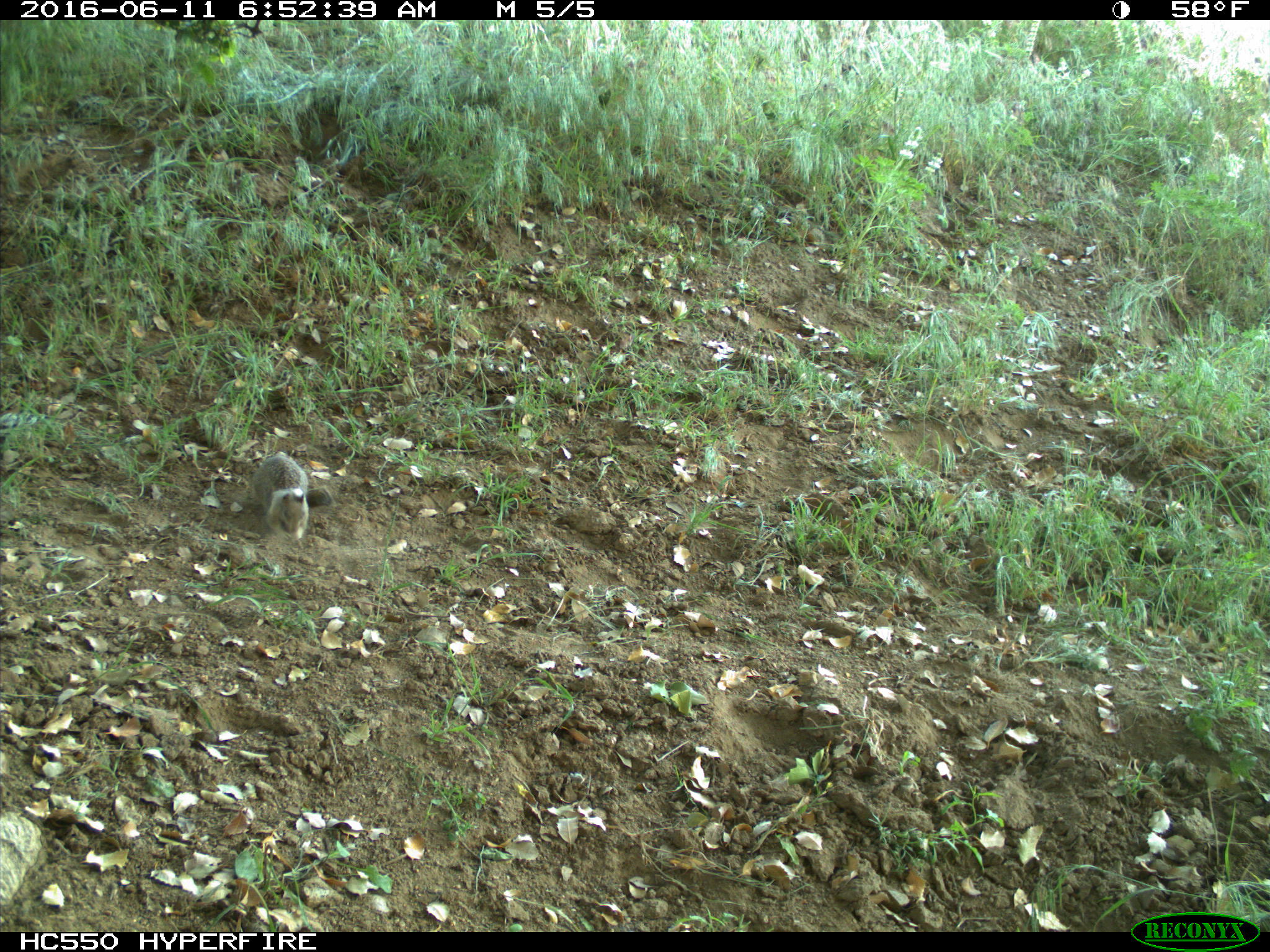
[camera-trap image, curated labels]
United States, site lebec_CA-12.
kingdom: Animalia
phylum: Chordata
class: Mammalia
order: Rodentia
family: Sciuridae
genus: Otospermophilus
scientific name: Otospermophilus beecheyi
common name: california ground squirrel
Otospermophilus beecheyi (california ground squirrel).